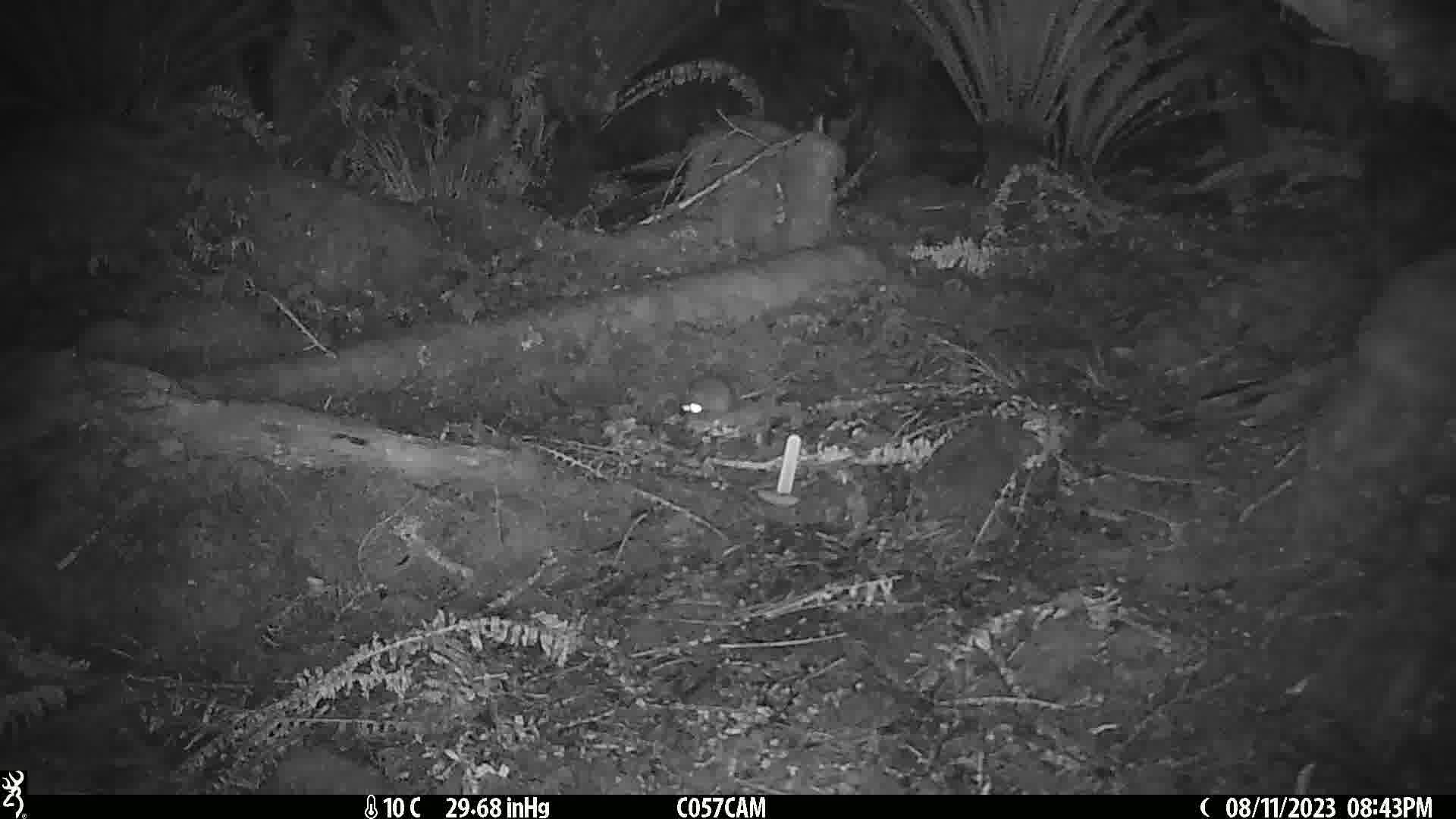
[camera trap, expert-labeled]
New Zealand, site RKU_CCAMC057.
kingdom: Animalia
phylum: Chordata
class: Mammalia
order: Rodentia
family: Muridae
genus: Rattus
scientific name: Rattus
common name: rat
Rat (Rattus).